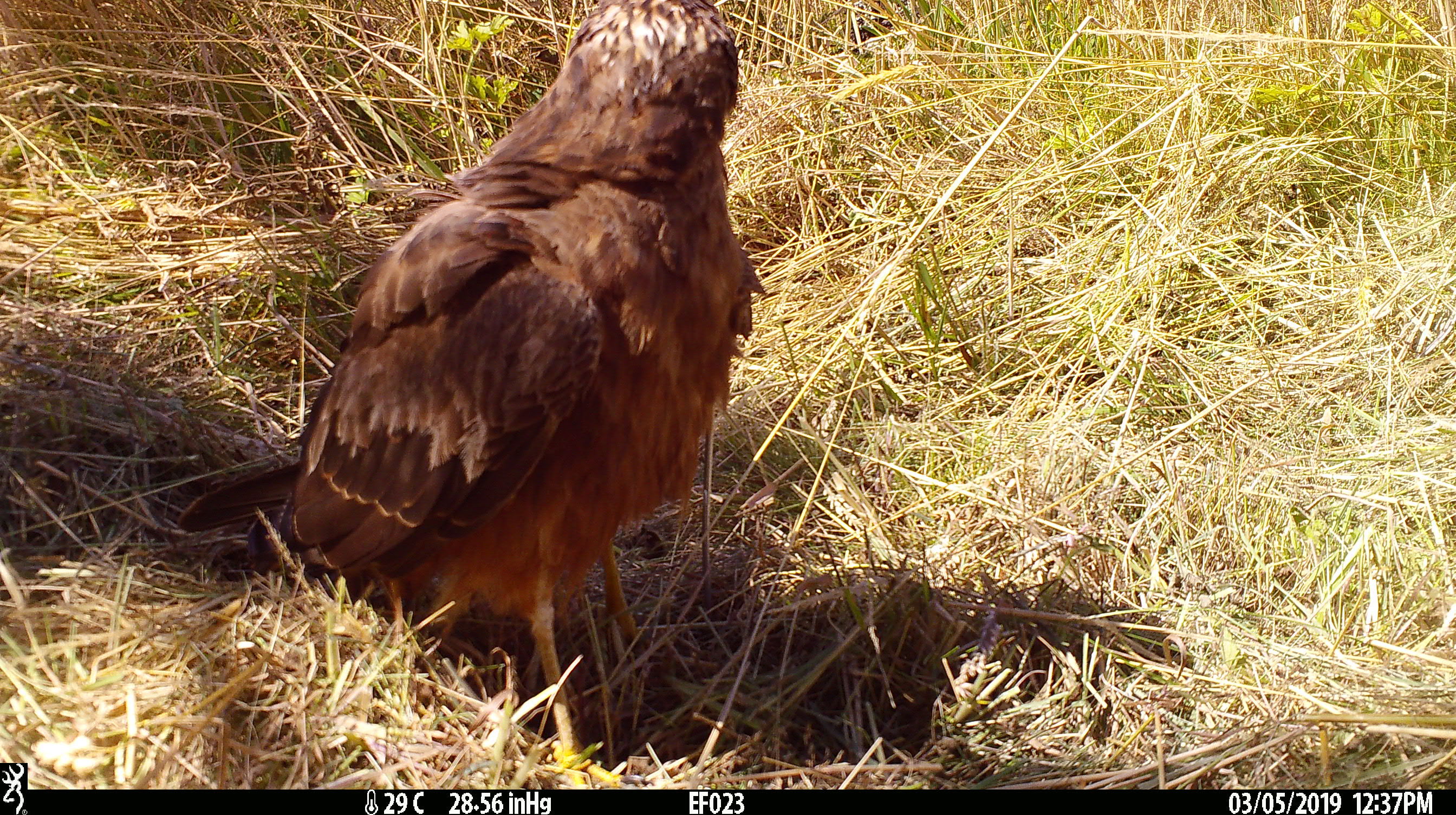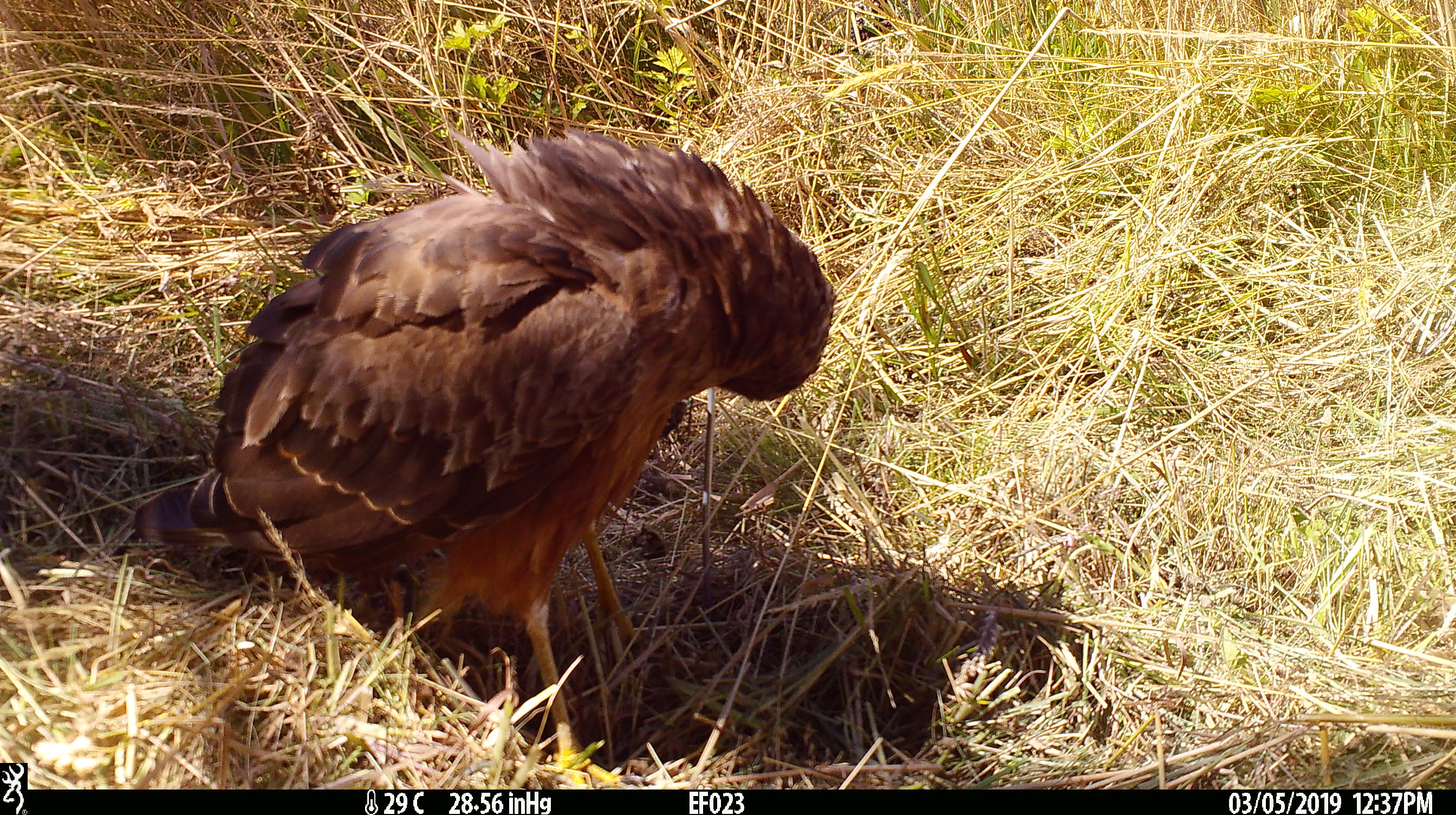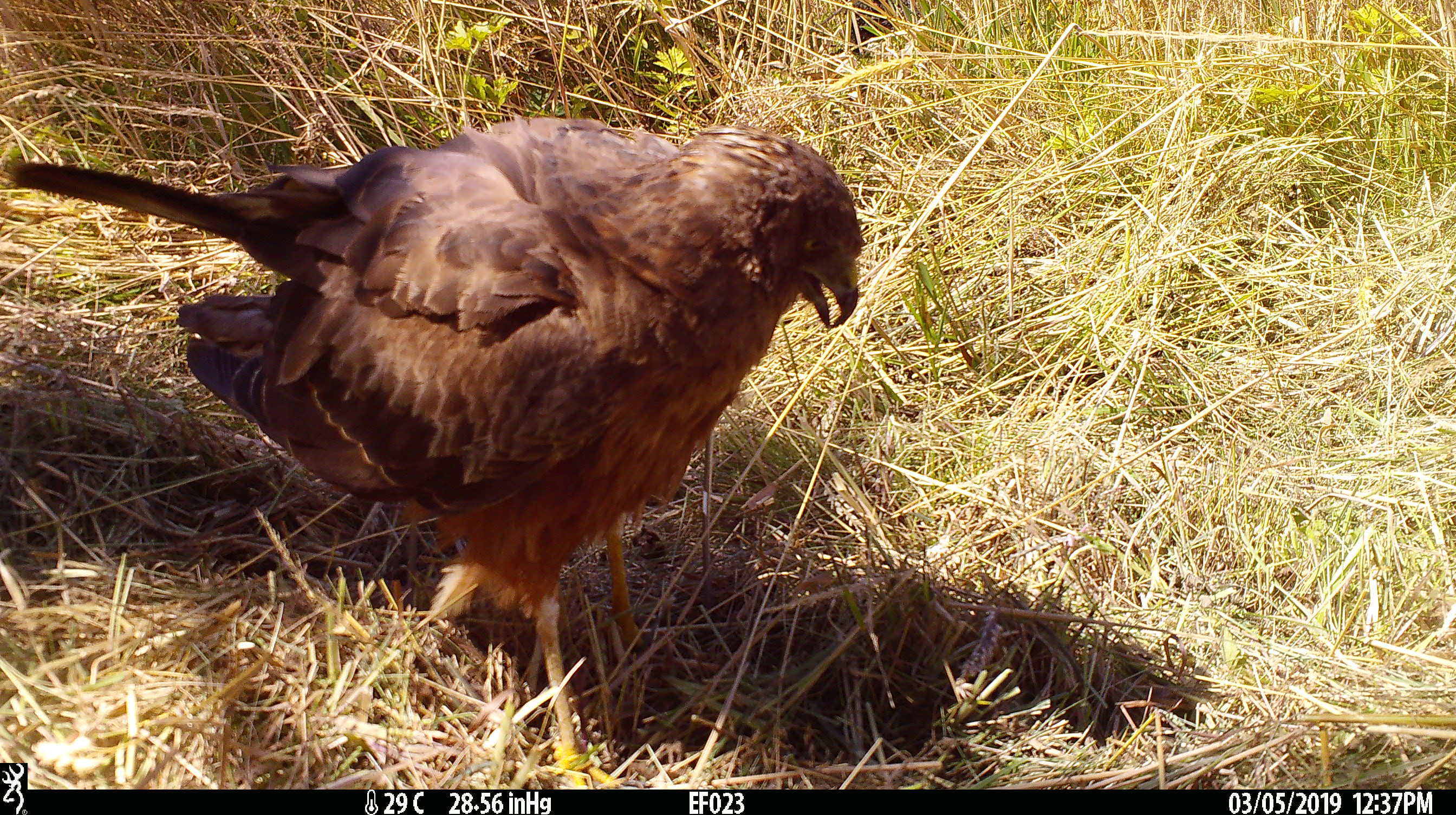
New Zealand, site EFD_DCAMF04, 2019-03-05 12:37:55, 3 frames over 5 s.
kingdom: Animalia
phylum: Chordata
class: Aves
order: Accipitriformes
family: Accipitridae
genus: Circus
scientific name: Circus approximans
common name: swamp harrier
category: harrier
Harrier (swamp harrier) (Circus approximans).